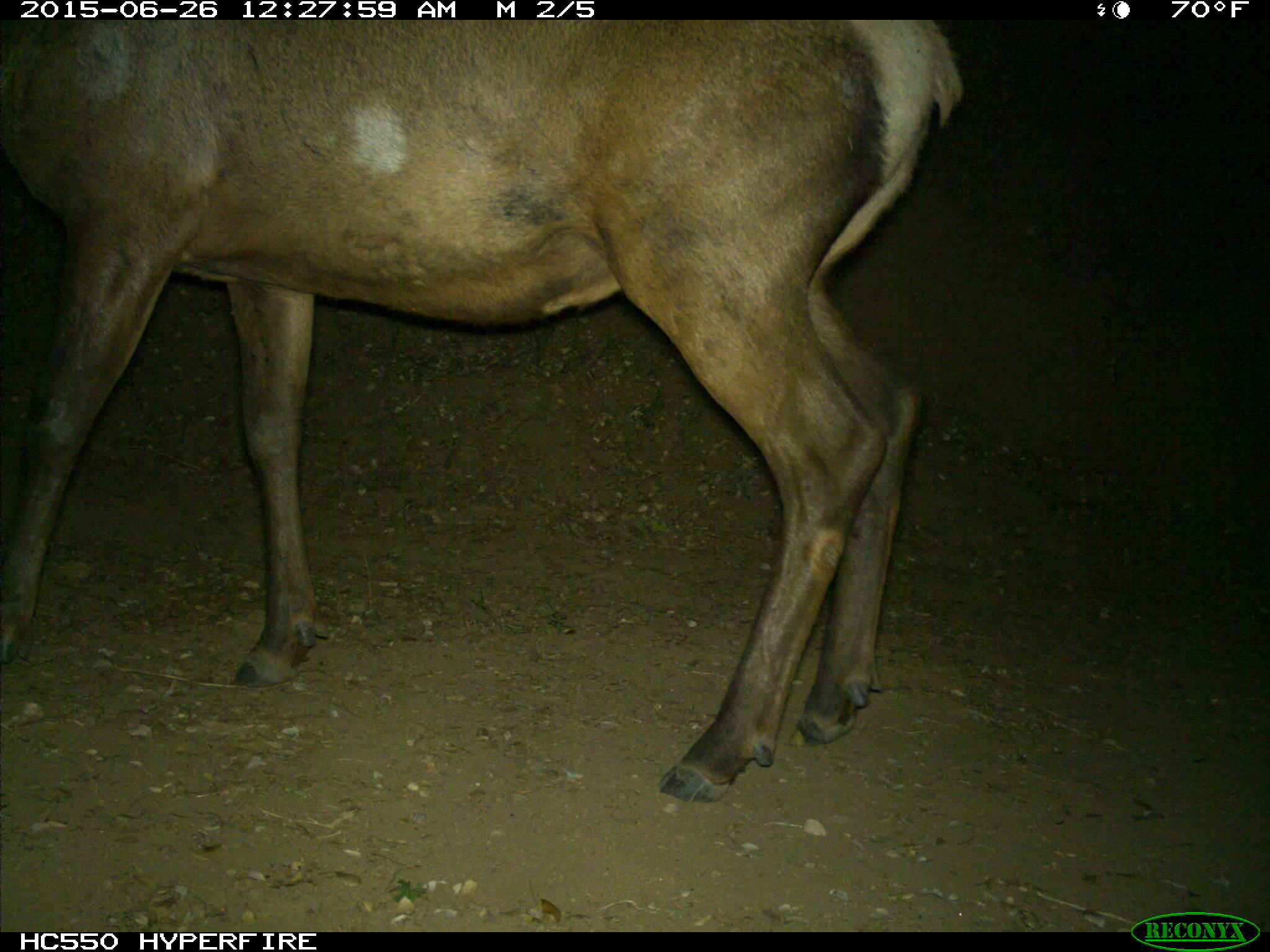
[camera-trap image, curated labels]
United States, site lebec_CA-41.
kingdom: Animalia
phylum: Chordata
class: Mammalia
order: Artiodactyla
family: Cervidae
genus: Cervus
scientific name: Cervus canadensis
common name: elk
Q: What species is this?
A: Cervus canadensis (elk).